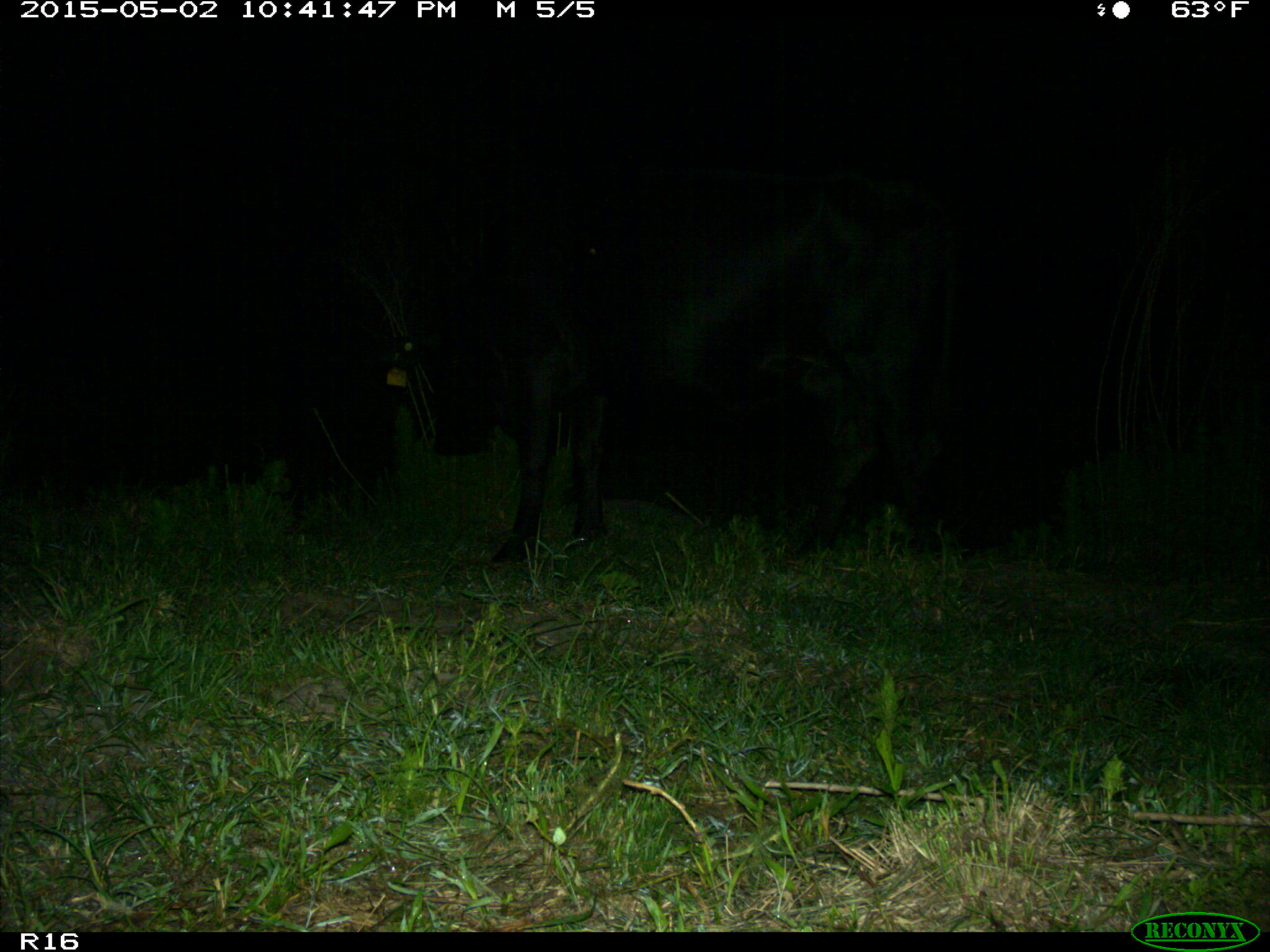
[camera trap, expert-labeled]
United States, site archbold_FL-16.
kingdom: Animalia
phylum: Chordata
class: Mammalia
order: Artiodactyla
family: Bovidae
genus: Bos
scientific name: Bos taurus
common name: domestic cow